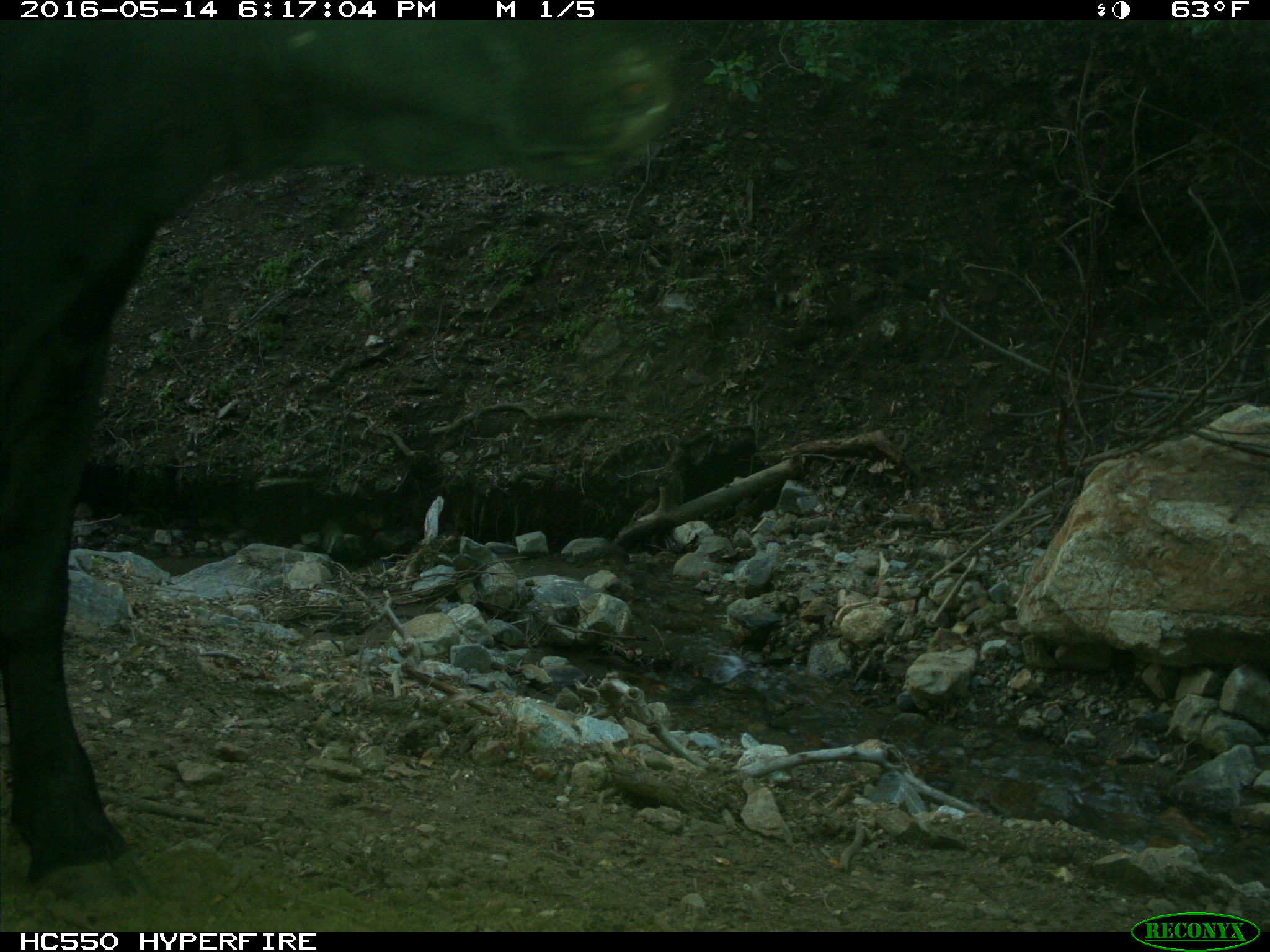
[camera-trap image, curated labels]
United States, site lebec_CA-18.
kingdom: Animalia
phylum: Chordata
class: Mammalia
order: Artiodactyla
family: Bovidae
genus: Bos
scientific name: Bos taurus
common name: domestic cow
Bos taurus (domestic cow).